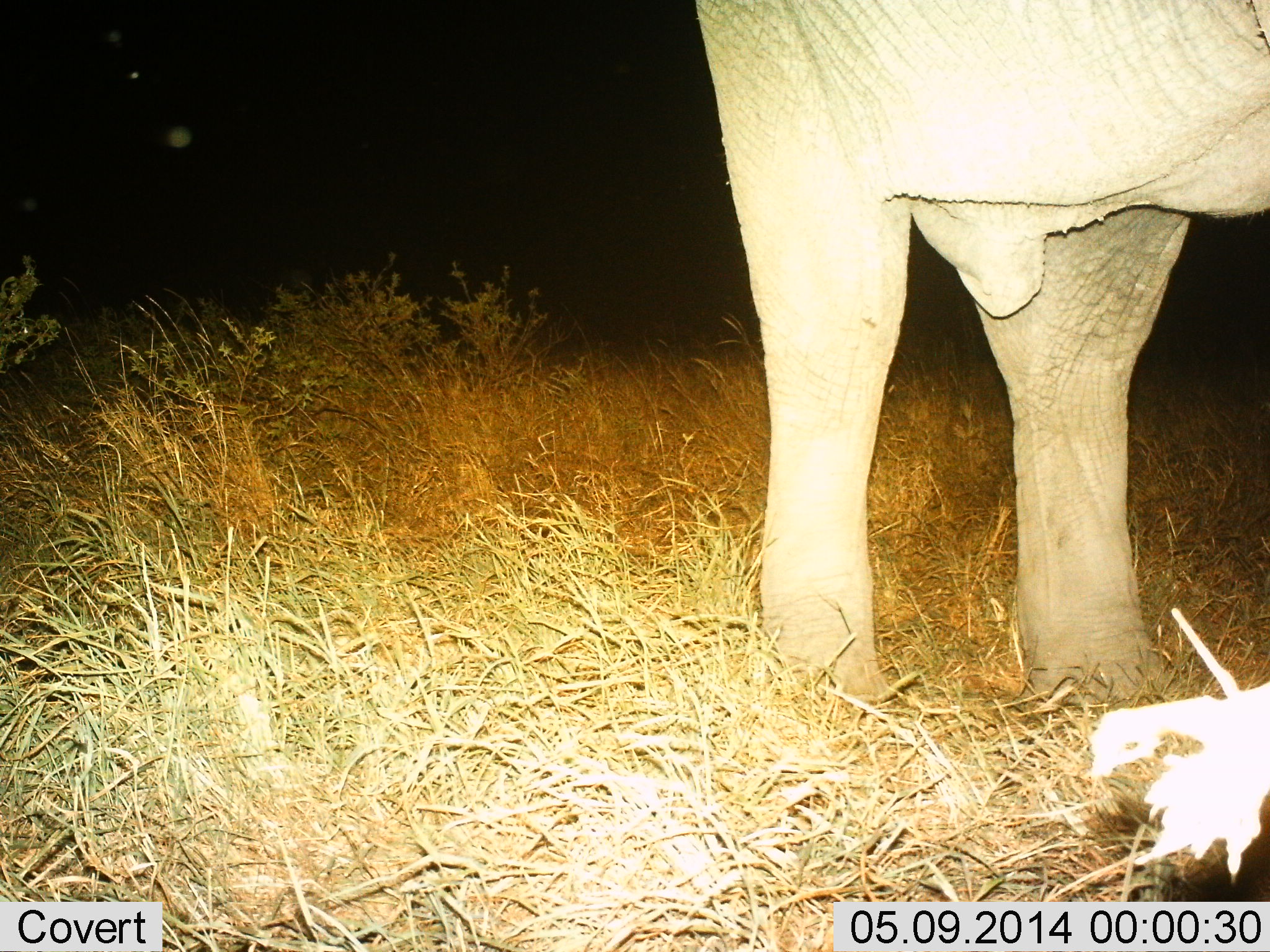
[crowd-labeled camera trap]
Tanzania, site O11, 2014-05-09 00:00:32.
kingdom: Animalia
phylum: Chordata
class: Mammalia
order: Proboscidea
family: Elephantidae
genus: Loxodonta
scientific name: Loxodonta africana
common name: african bush elephant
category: elephant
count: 1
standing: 90%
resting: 0%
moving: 10%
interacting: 0%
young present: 0%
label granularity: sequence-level